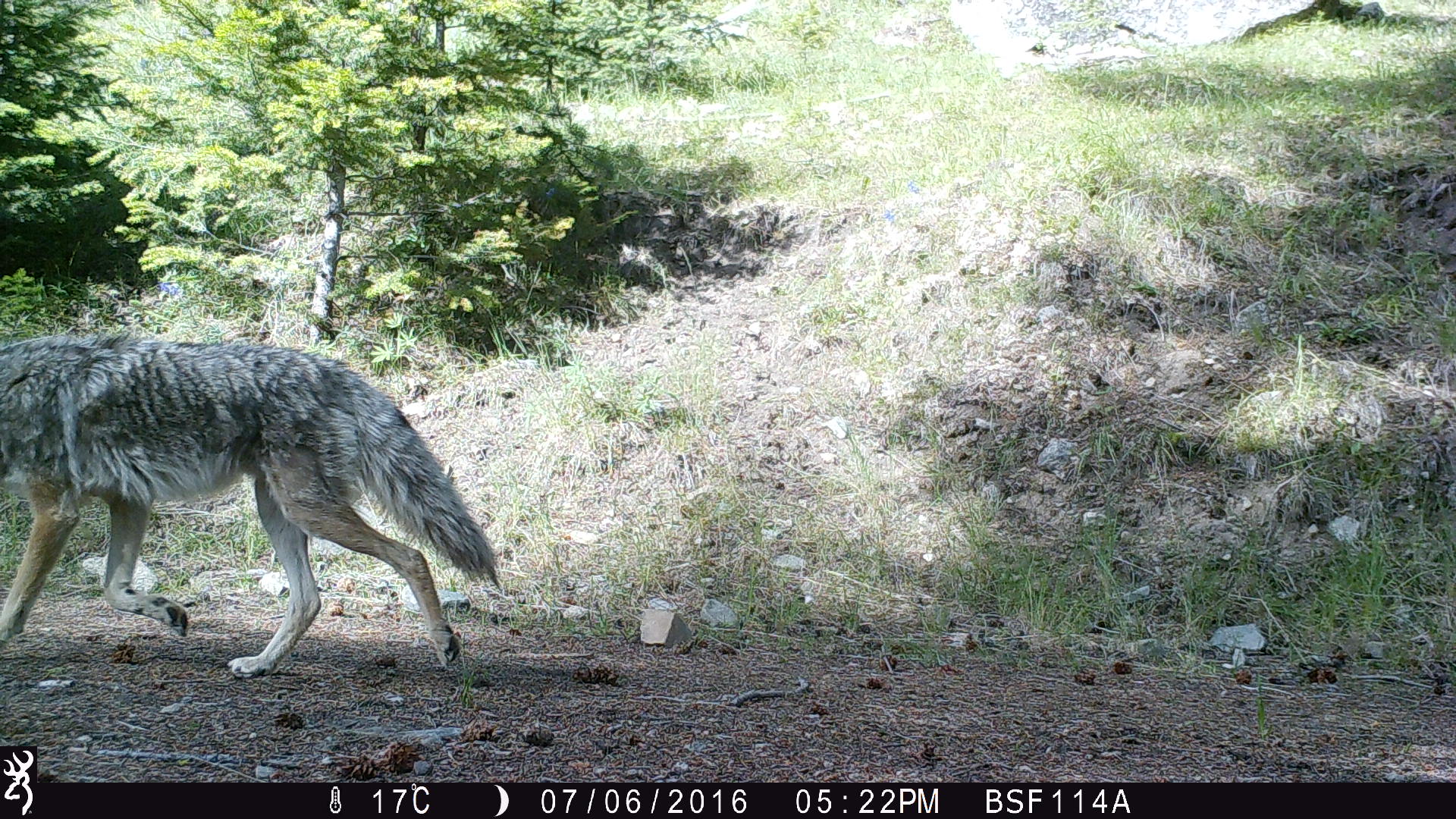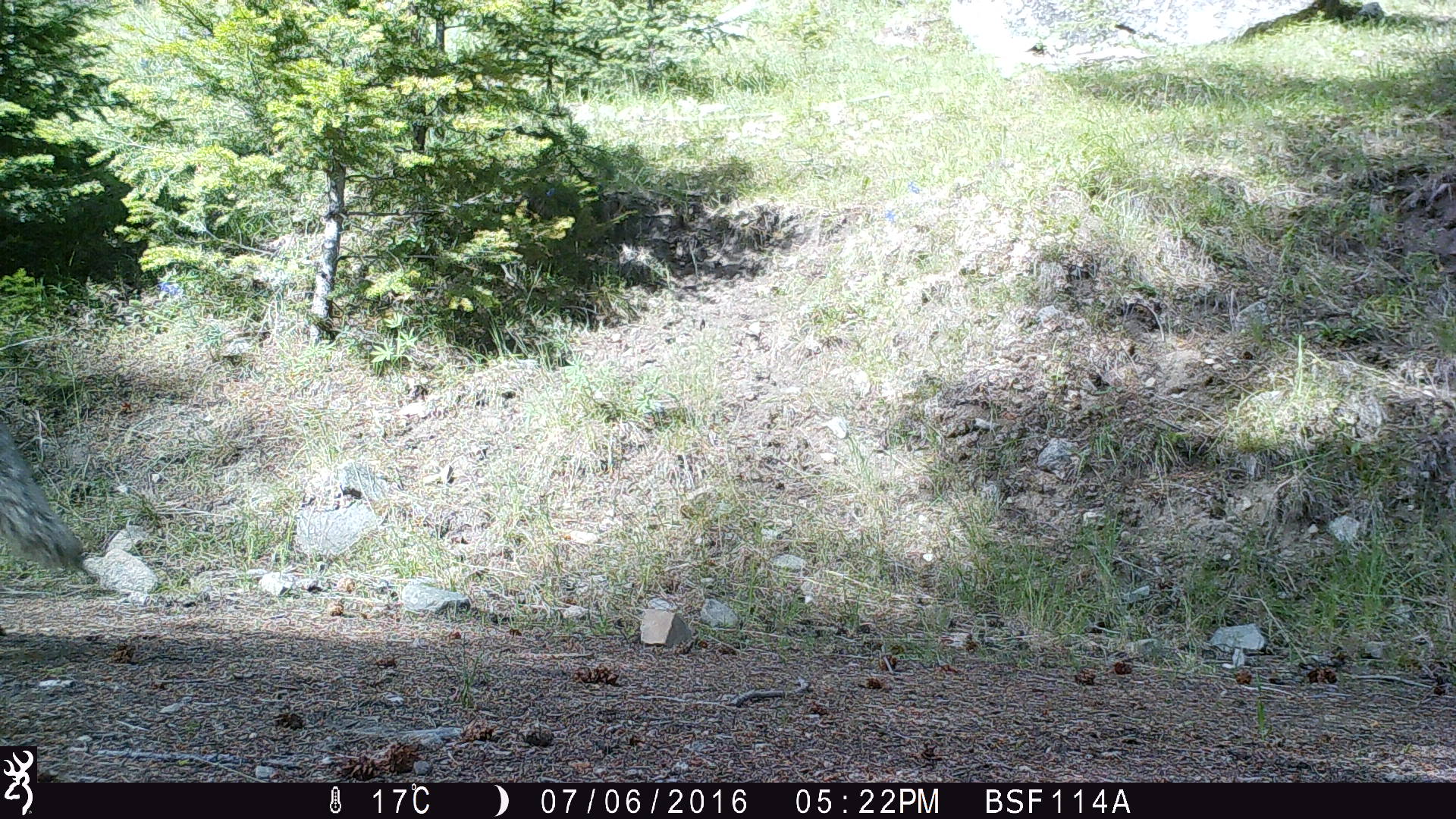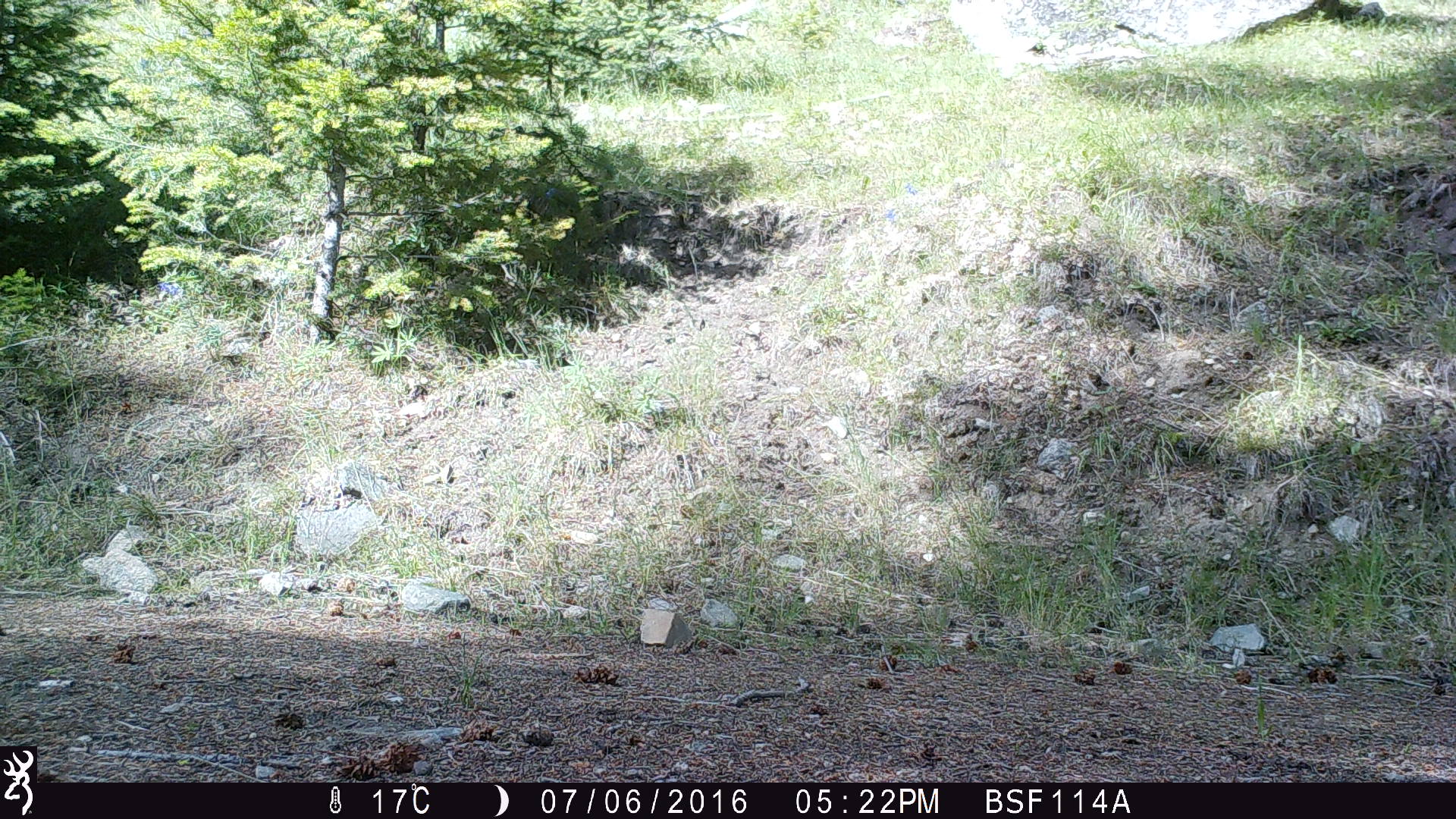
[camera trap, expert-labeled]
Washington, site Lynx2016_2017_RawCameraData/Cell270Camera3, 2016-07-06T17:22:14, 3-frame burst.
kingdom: Animalia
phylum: Chordata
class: Mammalia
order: Carnivora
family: Canidae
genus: Canis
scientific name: Canis latrans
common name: coyote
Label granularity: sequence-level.